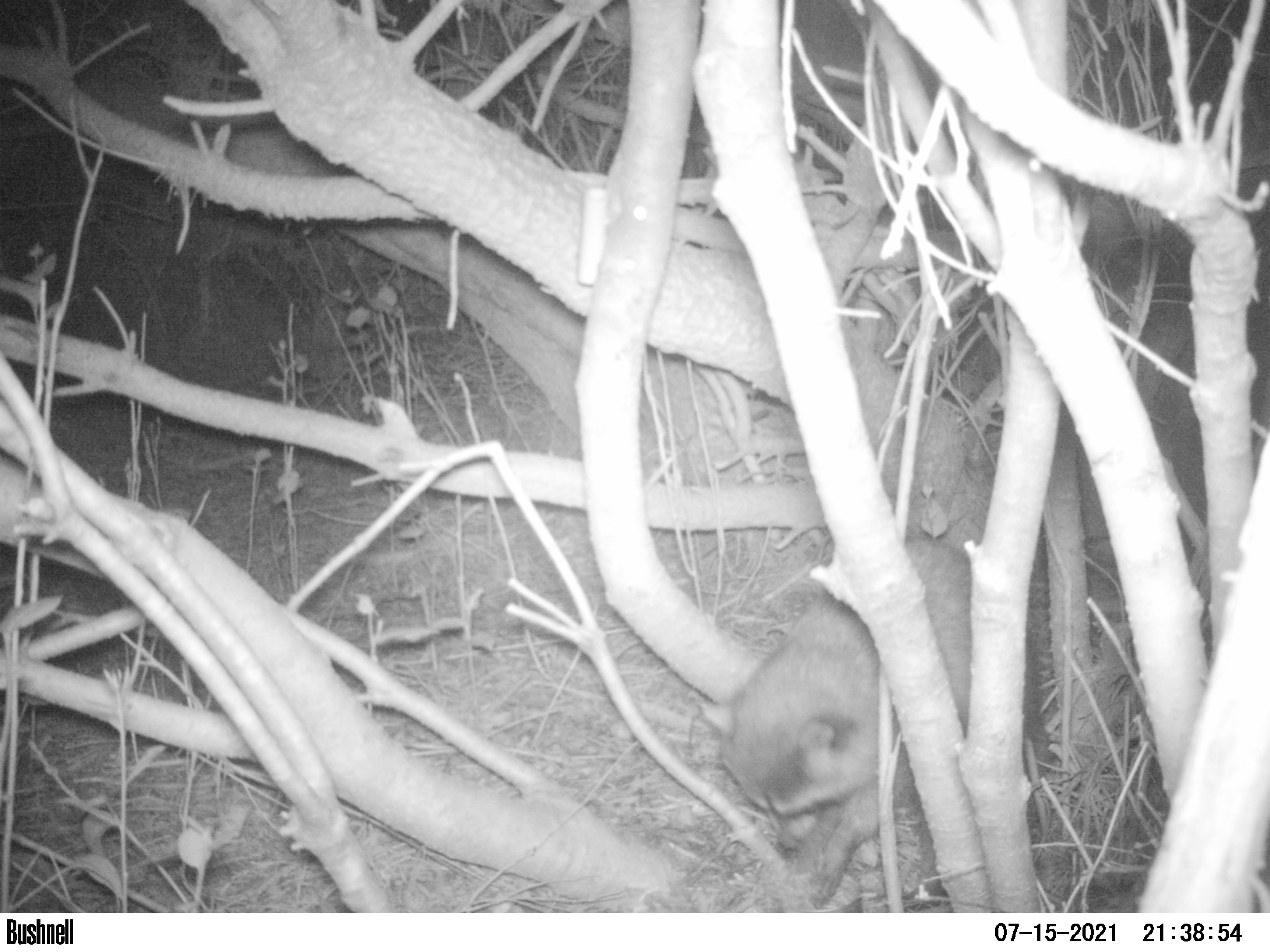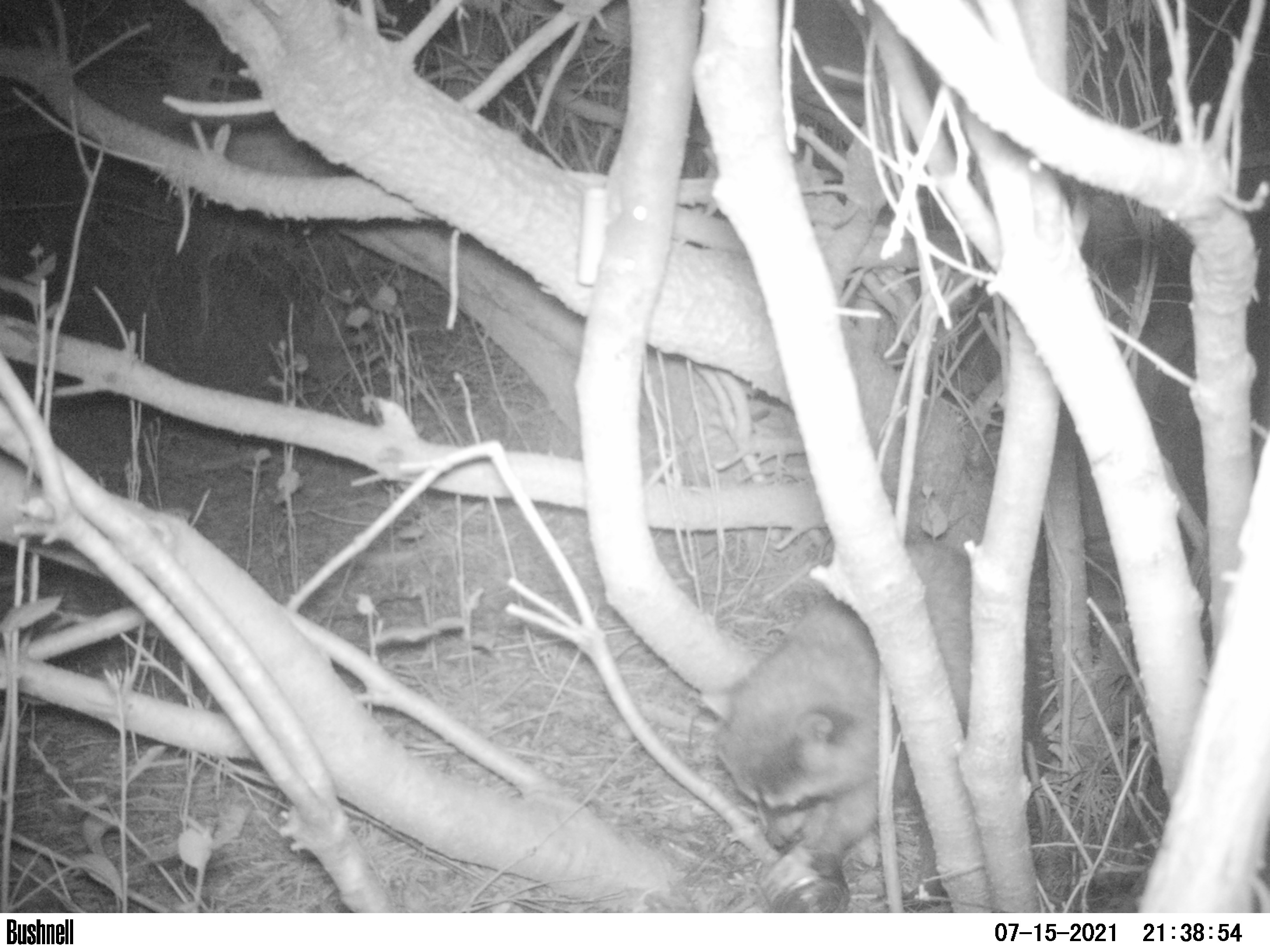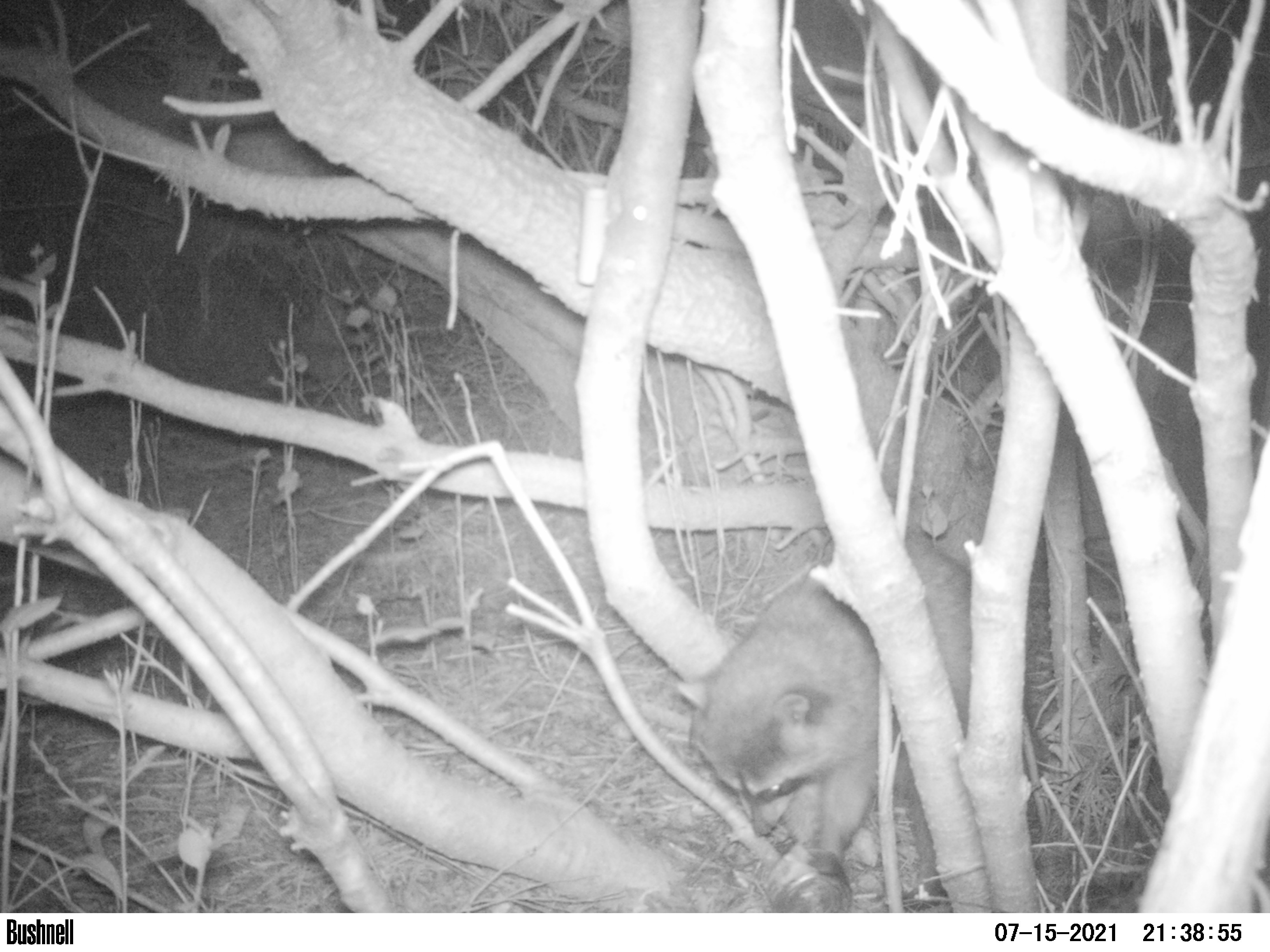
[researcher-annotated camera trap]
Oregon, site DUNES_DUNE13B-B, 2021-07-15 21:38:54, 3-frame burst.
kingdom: Animalia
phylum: Chordata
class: Mammalia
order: Carnivora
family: Procyonidae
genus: Procyon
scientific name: Procyon lotor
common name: northern raccoon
Northern raccoon (Procyon lotor).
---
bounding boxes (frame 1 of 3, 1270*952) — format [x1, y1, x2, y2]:
northern raccoon: [702, 528, 971, 862]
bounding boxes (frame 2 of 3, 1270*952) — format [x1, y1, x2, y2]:
northern raccoon: [706, 540, 975, 862]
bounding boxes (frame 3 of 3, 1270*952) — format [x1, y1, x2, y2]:
northern raccoon: [674, 535, 969, 869]